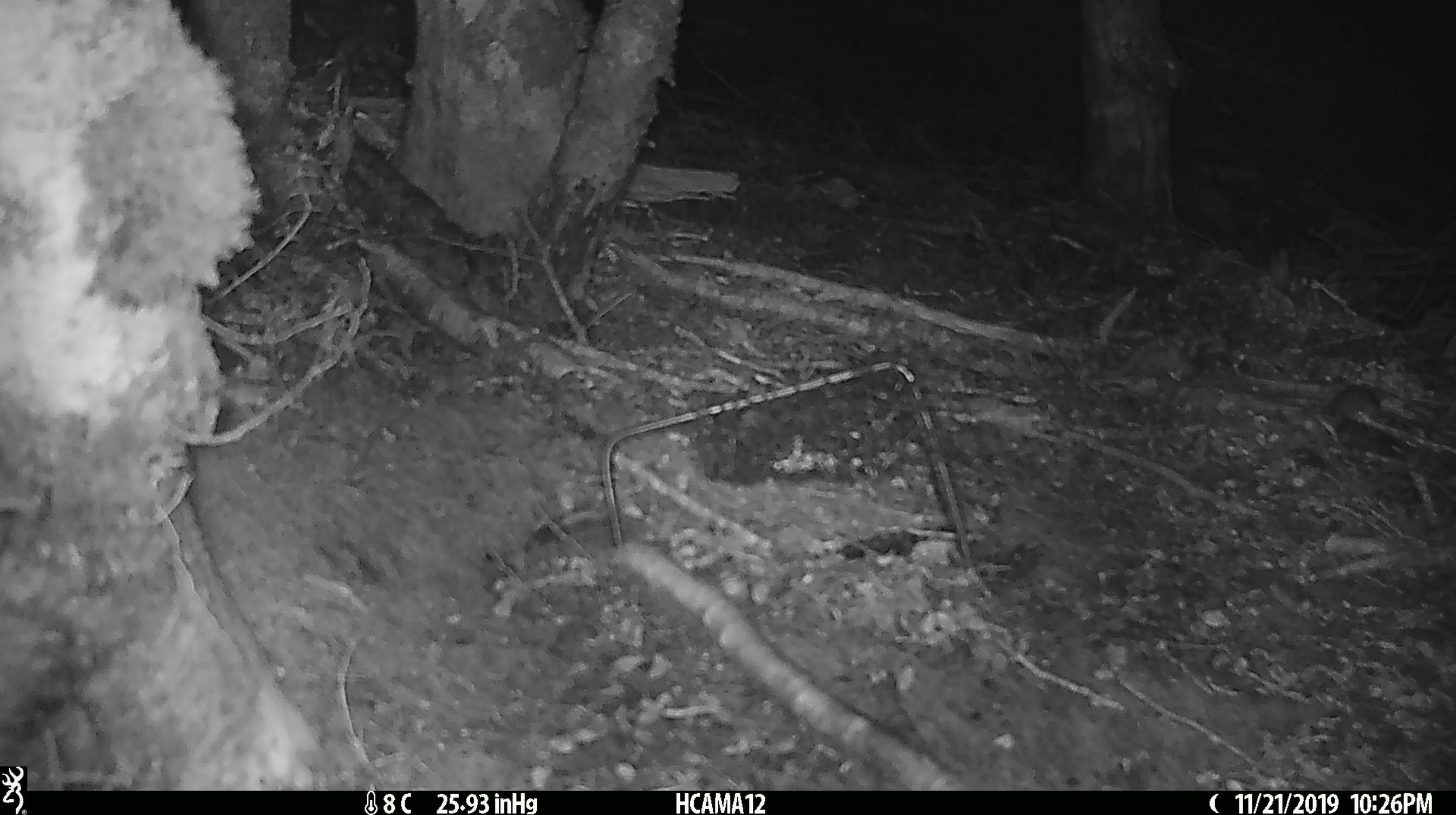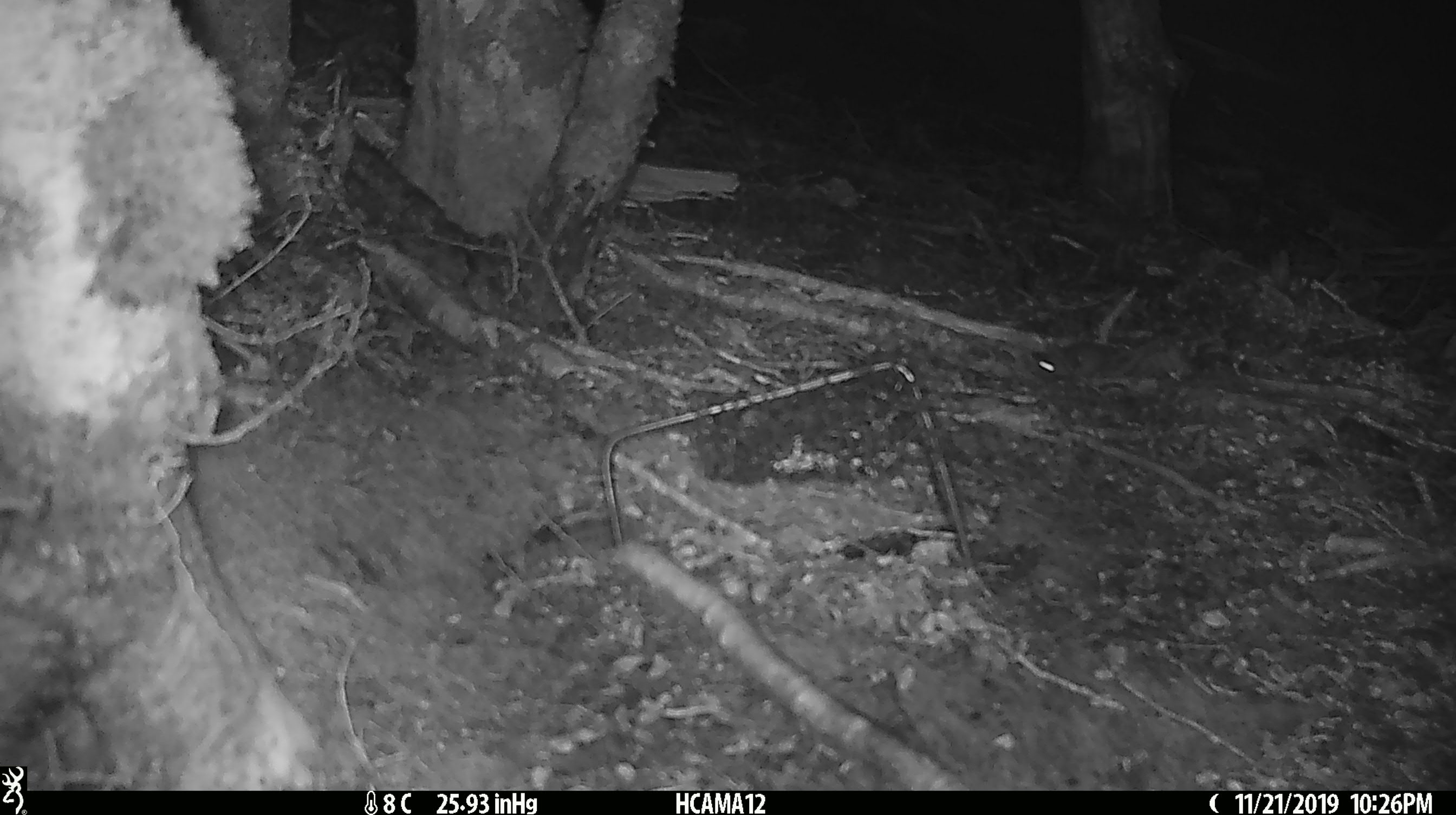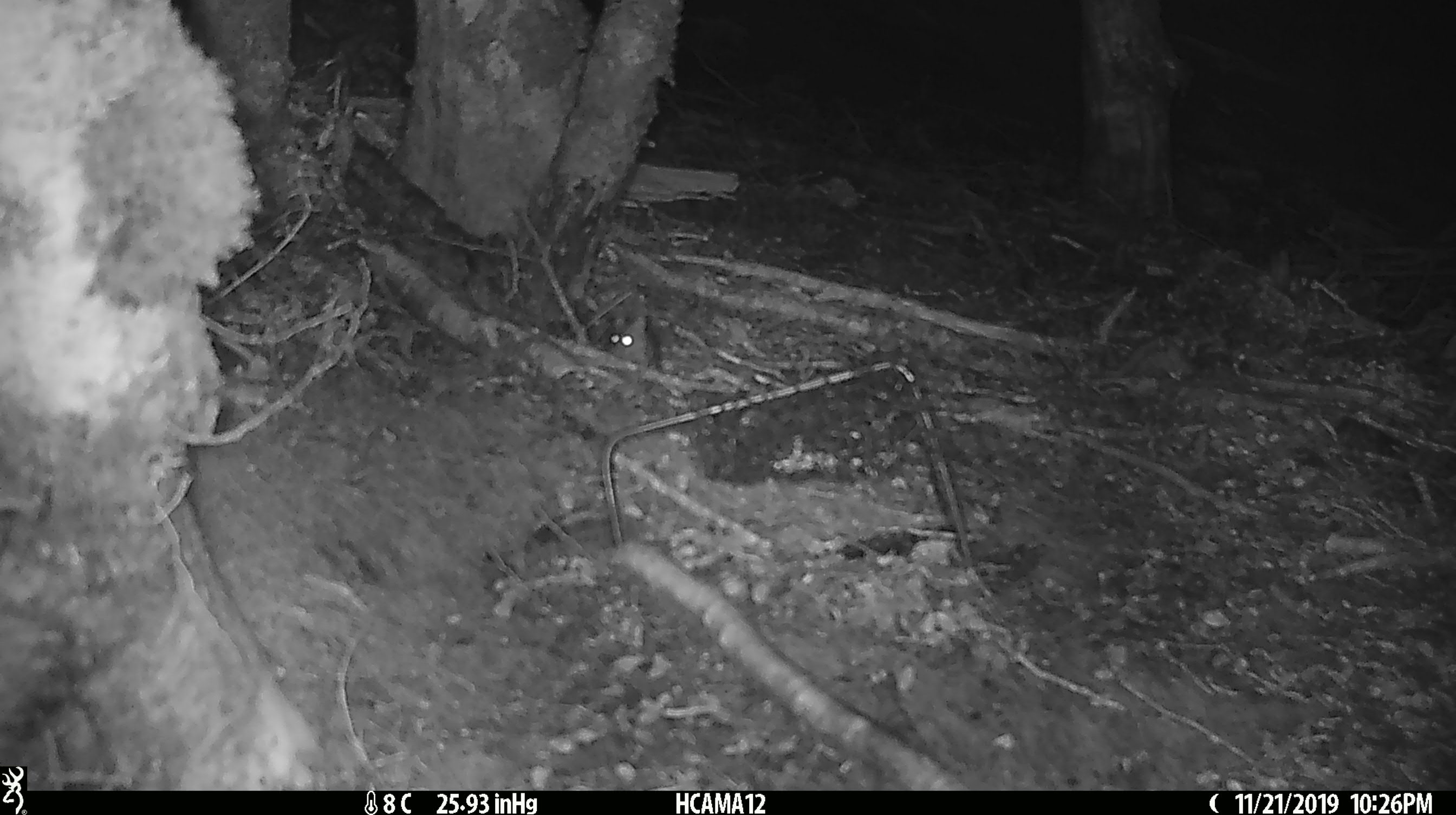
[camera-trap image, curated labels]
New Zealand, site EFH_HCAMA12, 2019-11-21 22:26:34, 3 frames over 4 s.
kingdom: Animalia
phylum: Chordata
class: Mammalia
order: Rodentia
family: Muridae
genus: Mus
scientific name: Mus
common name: mouse